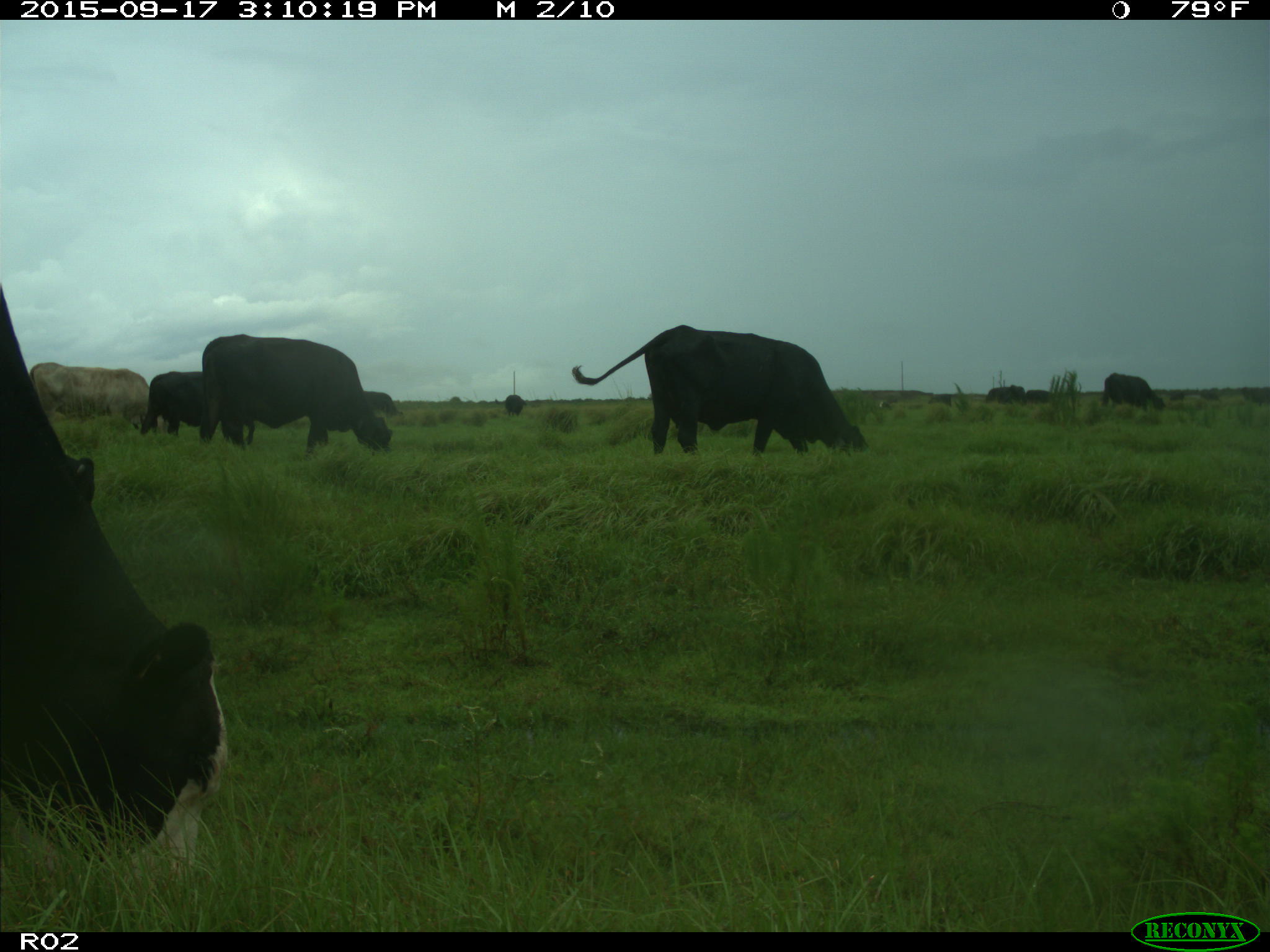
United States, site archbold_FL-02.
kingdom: Animalia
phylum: Chordata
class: Mammalia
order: Artiodactyla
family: Bovidae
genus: Bos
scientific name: Bos taurus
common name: domestic cow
Bos taurus (domestic cow).